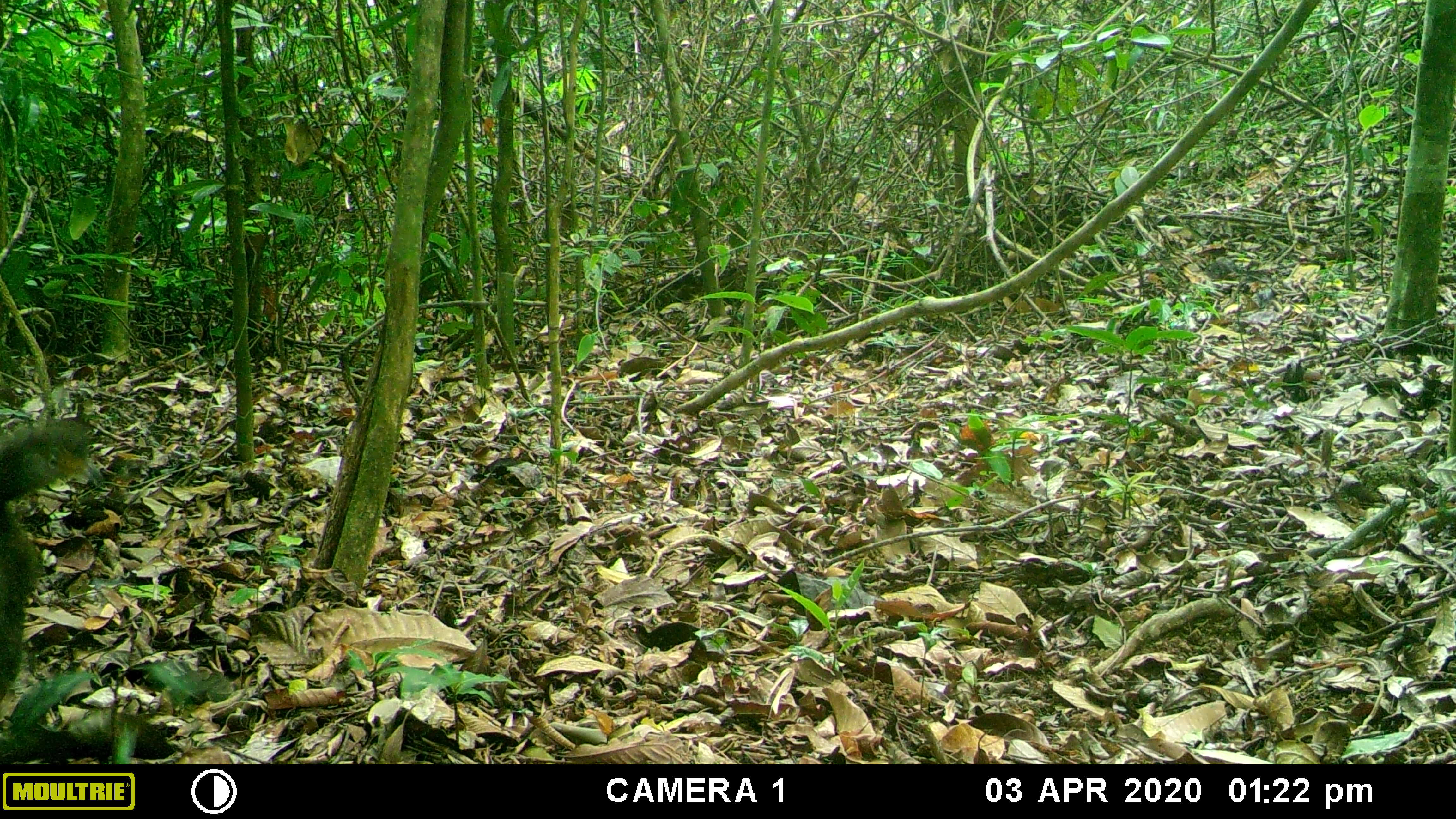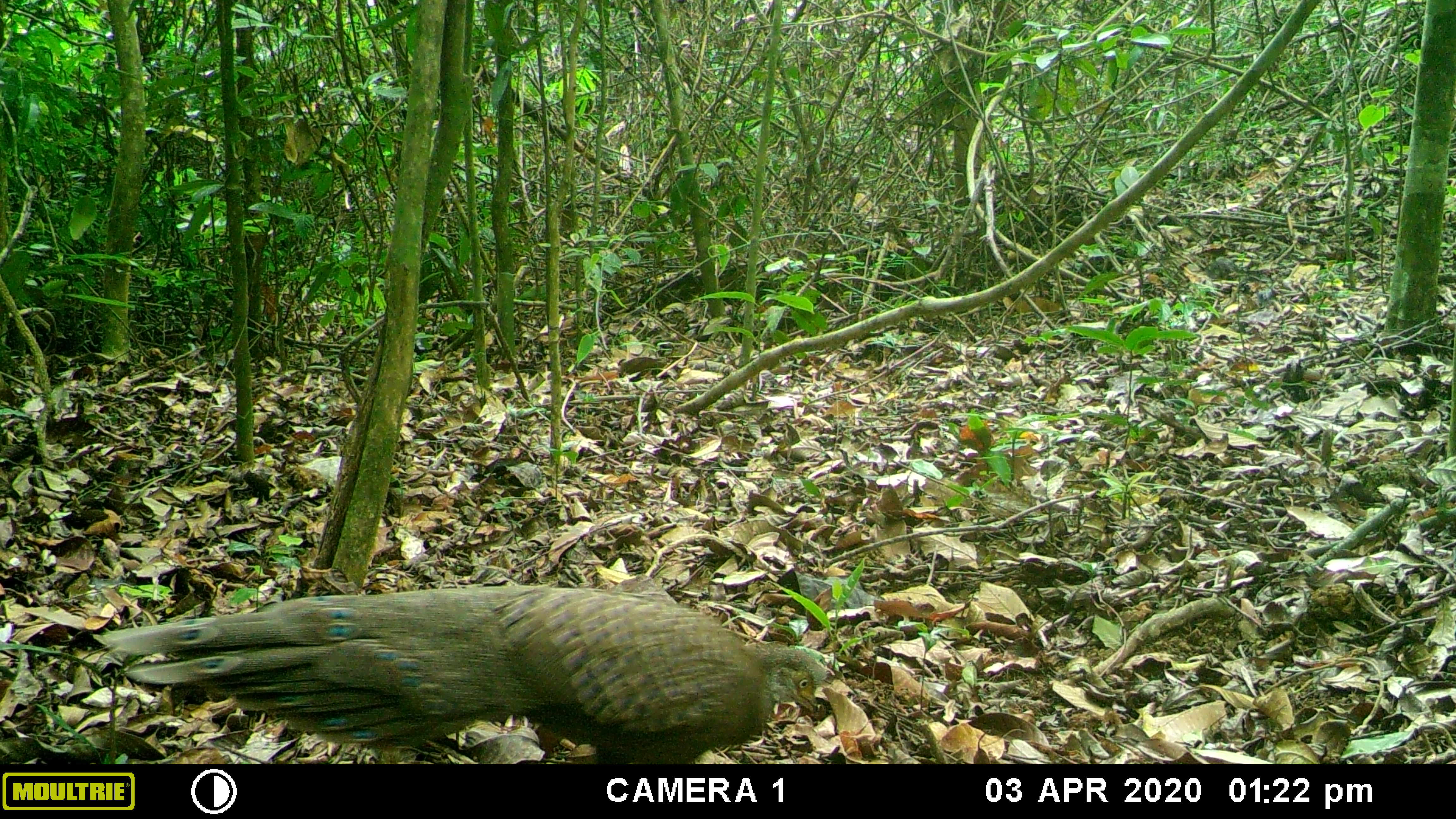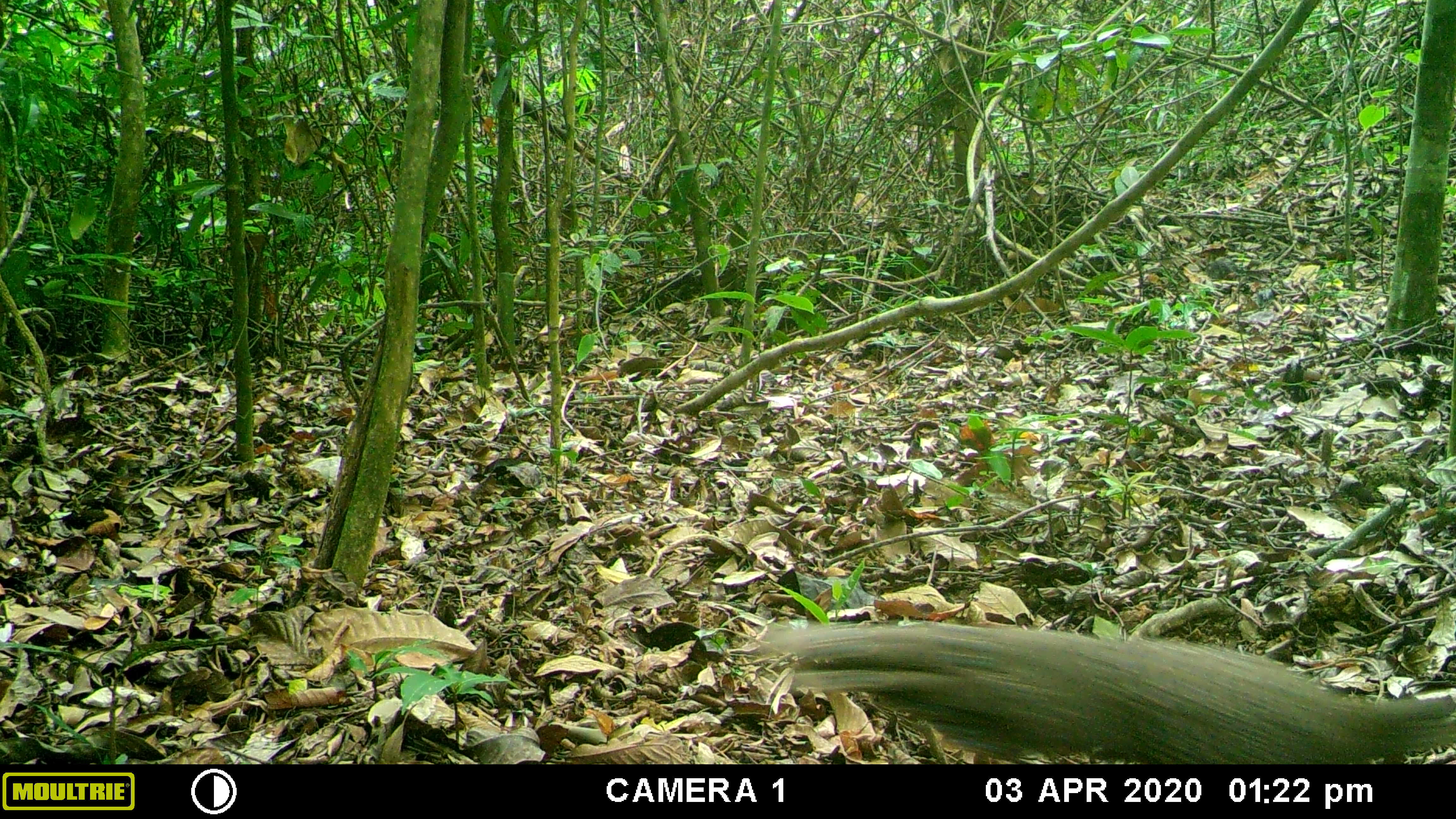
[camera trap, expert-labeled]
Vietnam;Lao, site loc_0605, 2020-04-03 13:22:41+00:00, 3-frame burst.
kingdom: Animalia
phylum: Chordata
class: Aves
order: Galliformes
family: Phasianidae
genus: Polyplectron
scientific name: Polyplectron bicalcaratum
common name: gray peacock-pheasant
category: grey peacock pheasant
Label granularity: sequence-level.